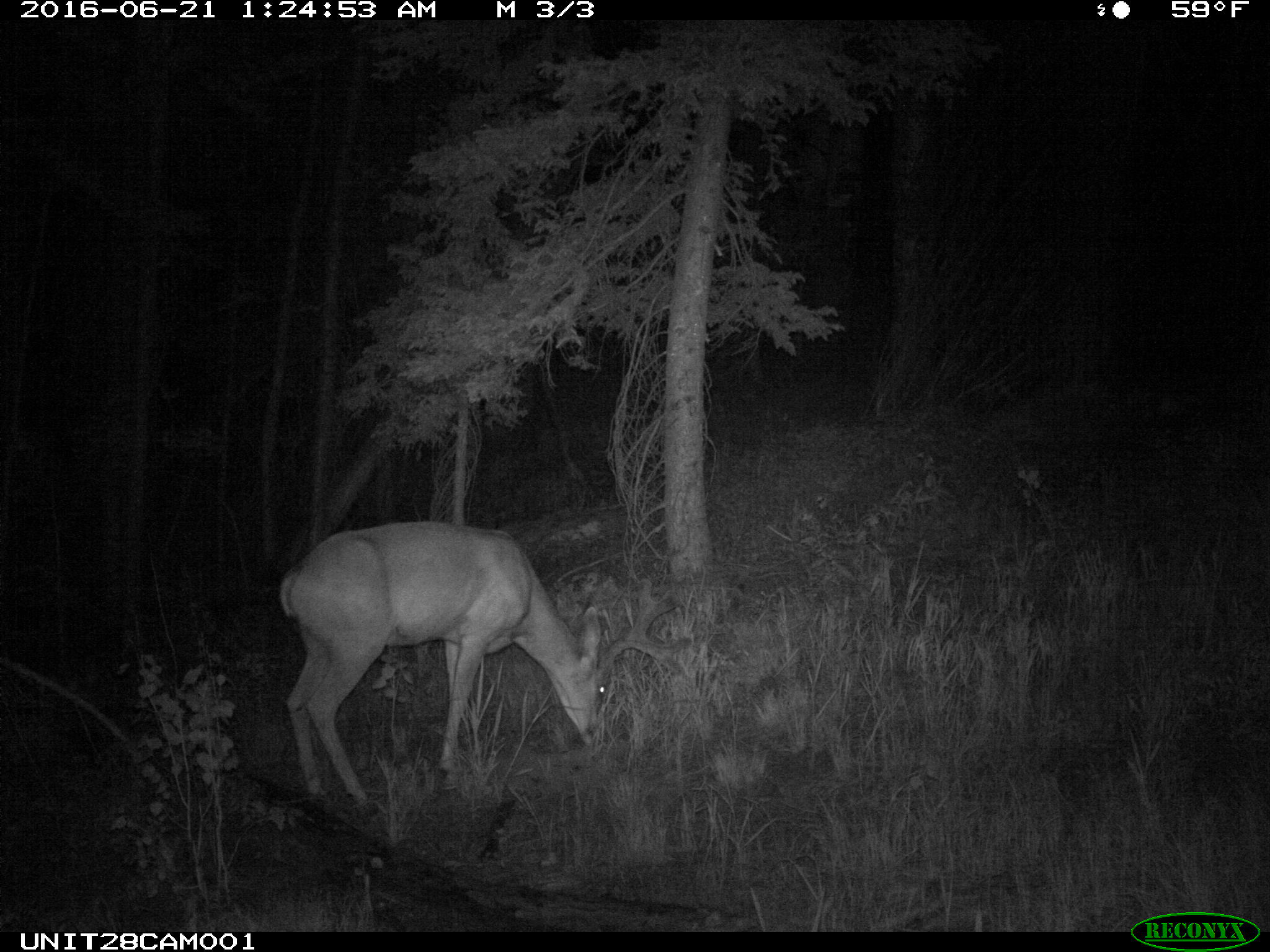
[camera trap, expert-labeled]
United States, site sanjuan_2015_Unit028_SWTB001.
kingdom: Animalia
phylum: Chordata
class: Mammalia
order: Artiodactyla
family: Cervidae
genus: Odocoileus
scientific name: Odocoileus hemionus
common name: mule deer